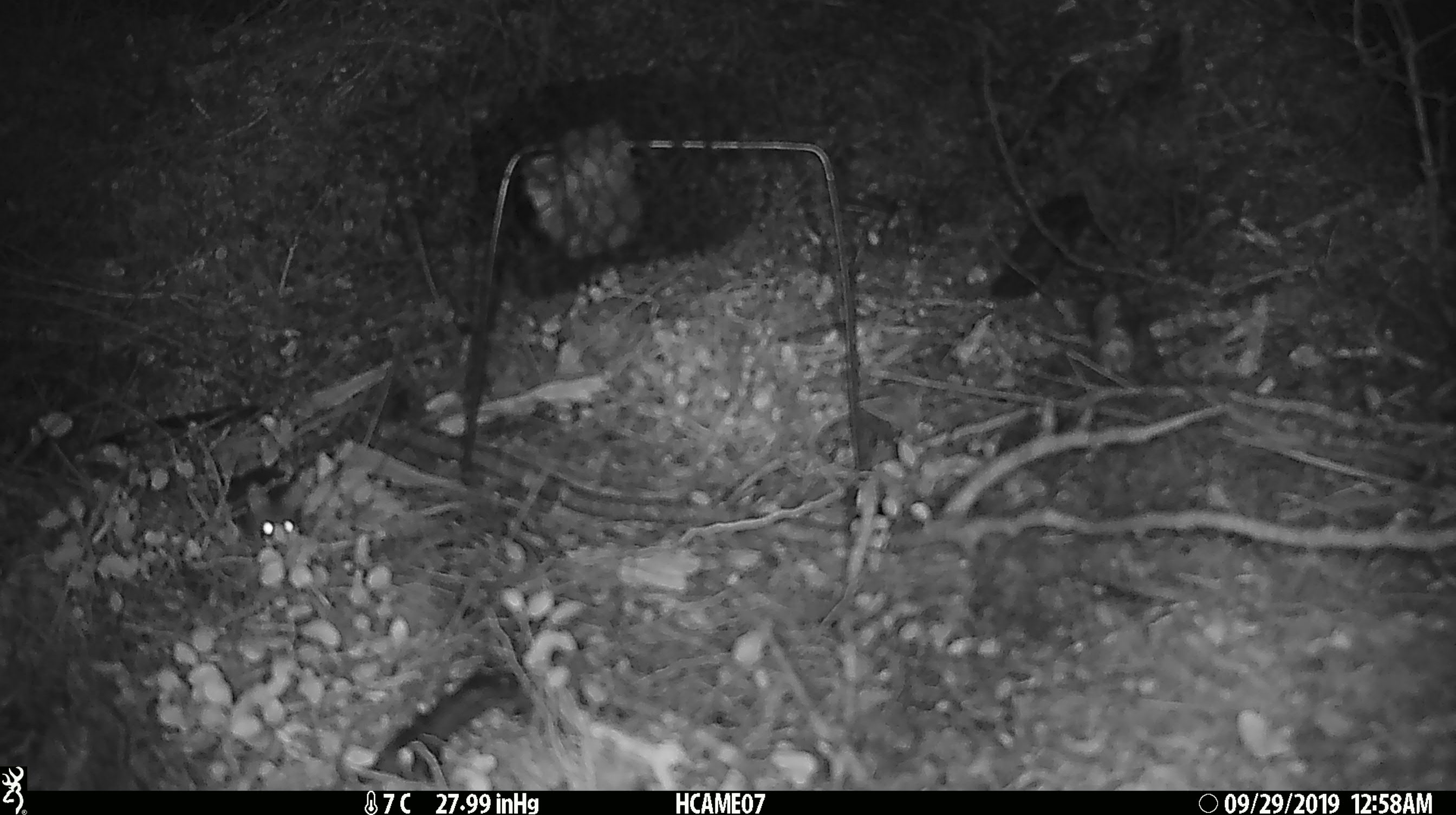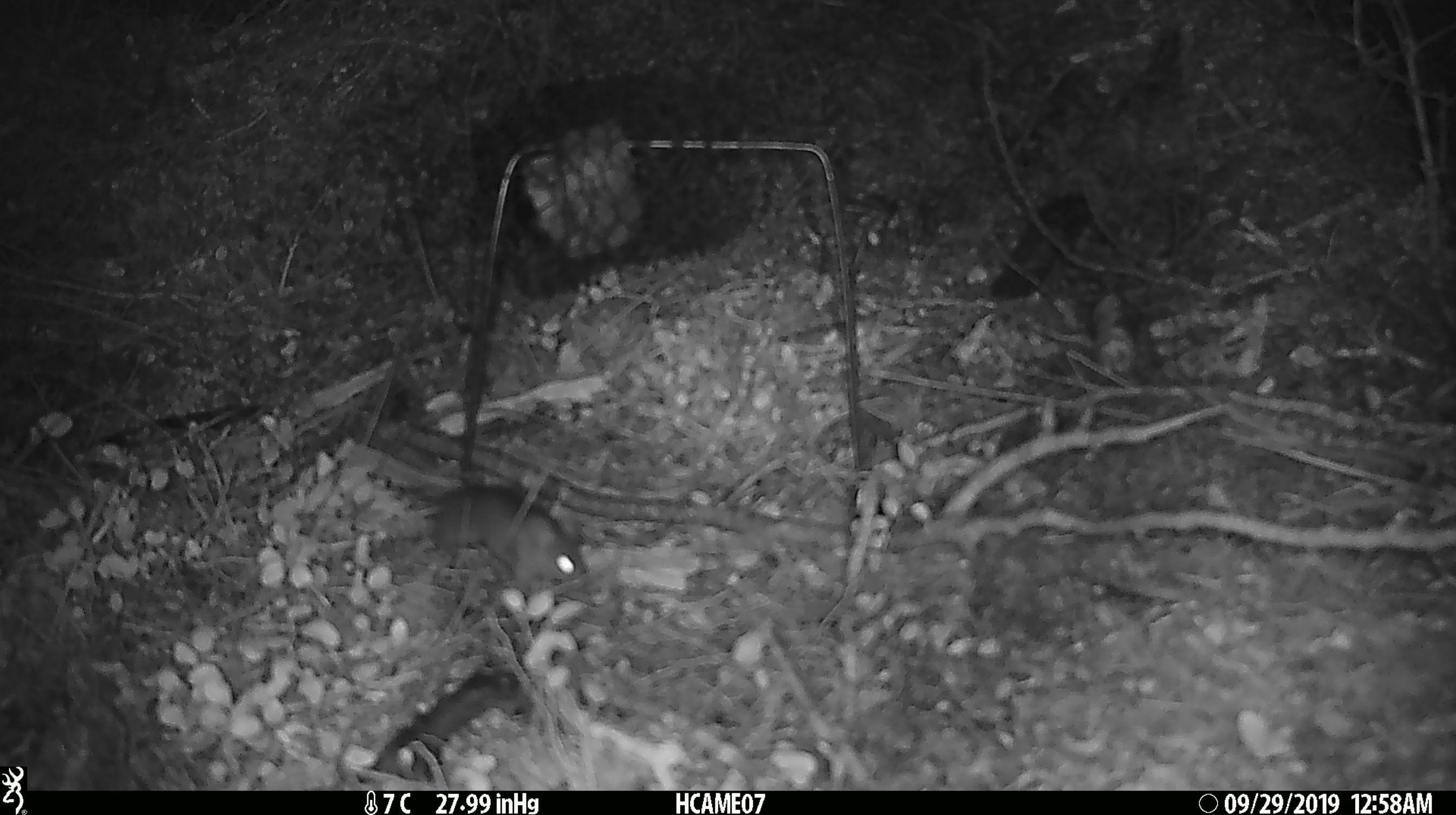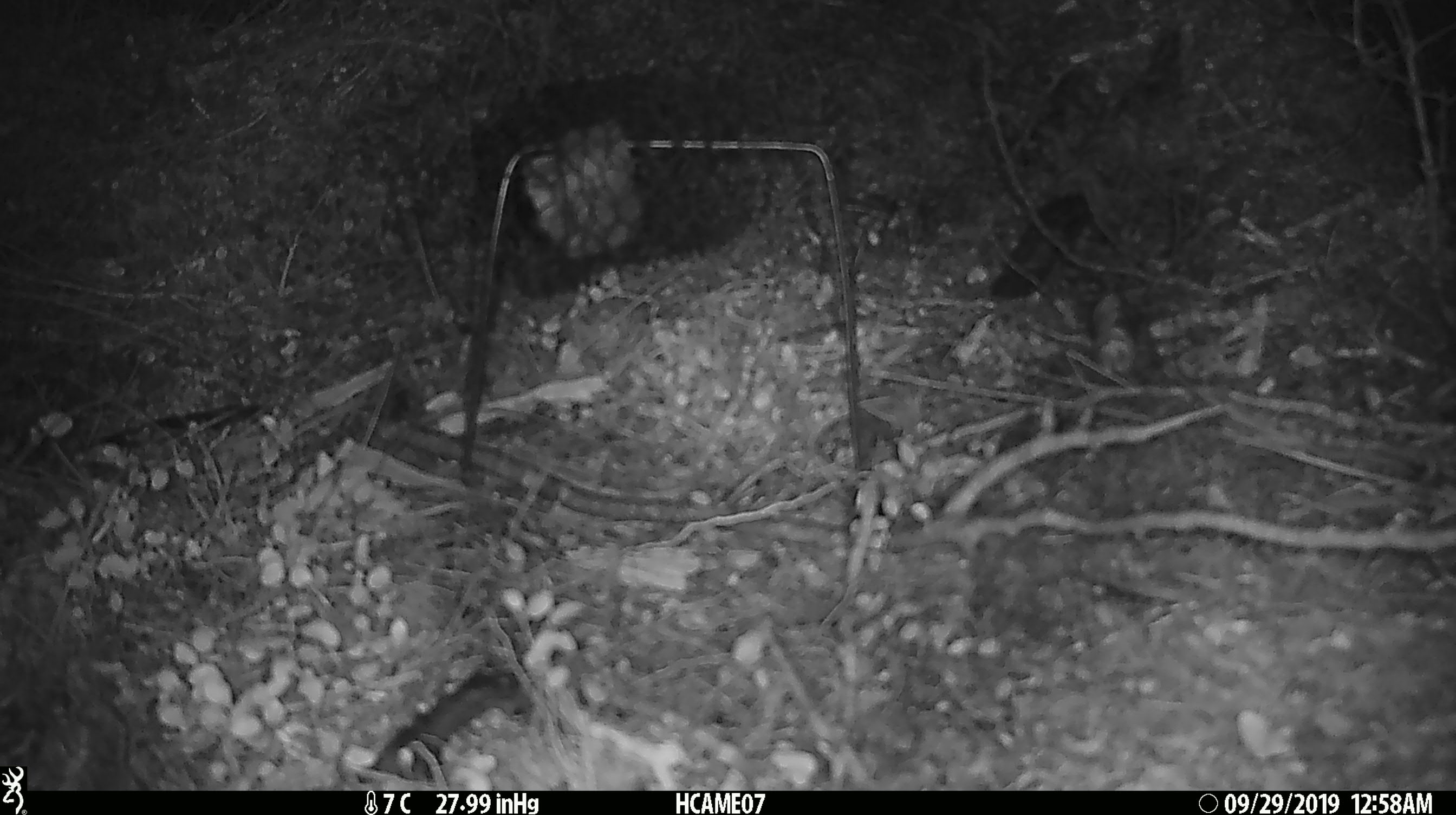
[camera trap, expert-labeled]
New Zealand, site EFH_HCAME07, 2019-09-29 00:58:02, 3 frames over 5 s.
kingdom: Animalia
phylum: Chordata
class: Mammalia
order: Rodentia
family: Muridae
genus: Mus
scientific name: Mus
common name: mouse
Mouse (Mus).